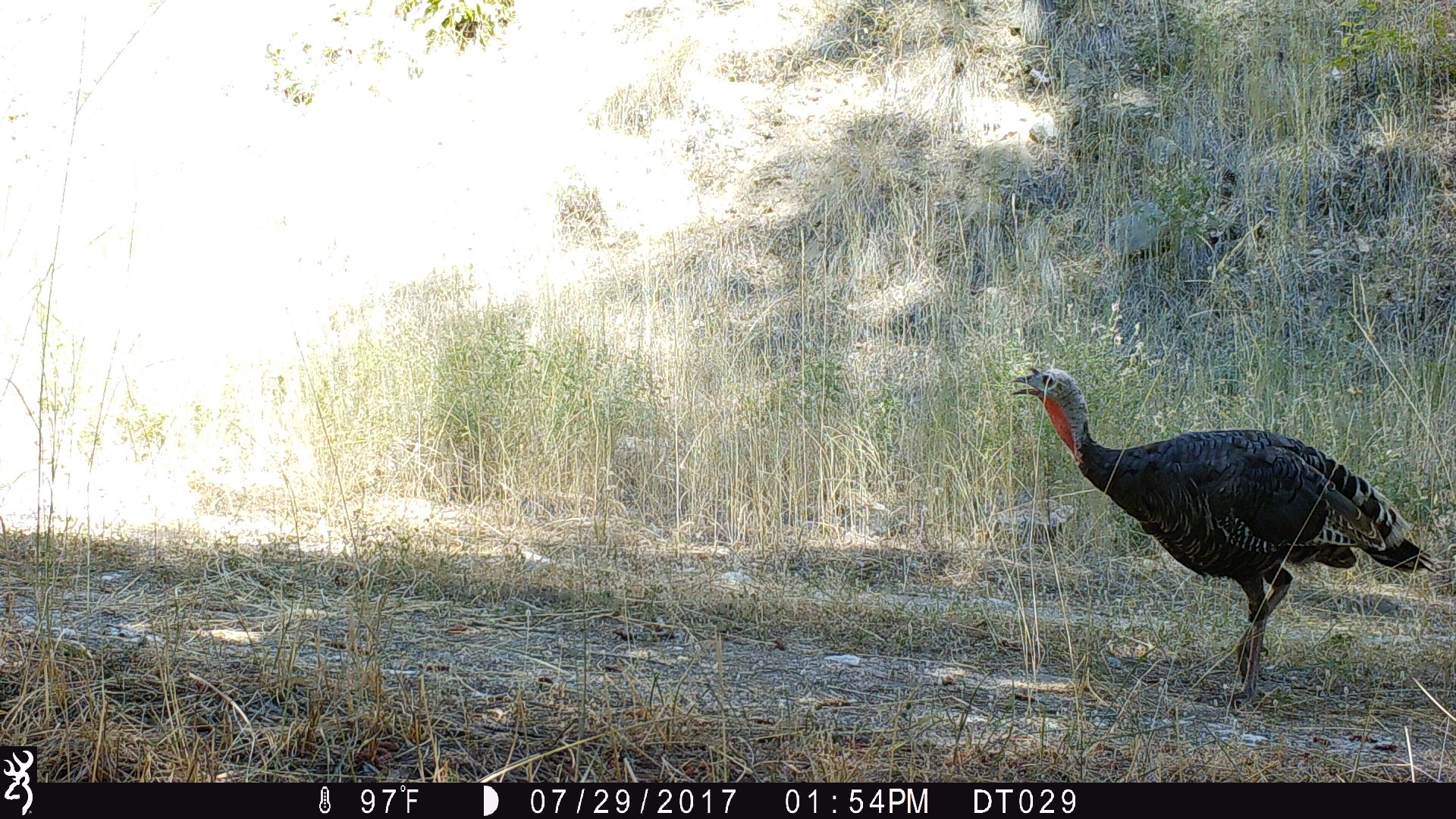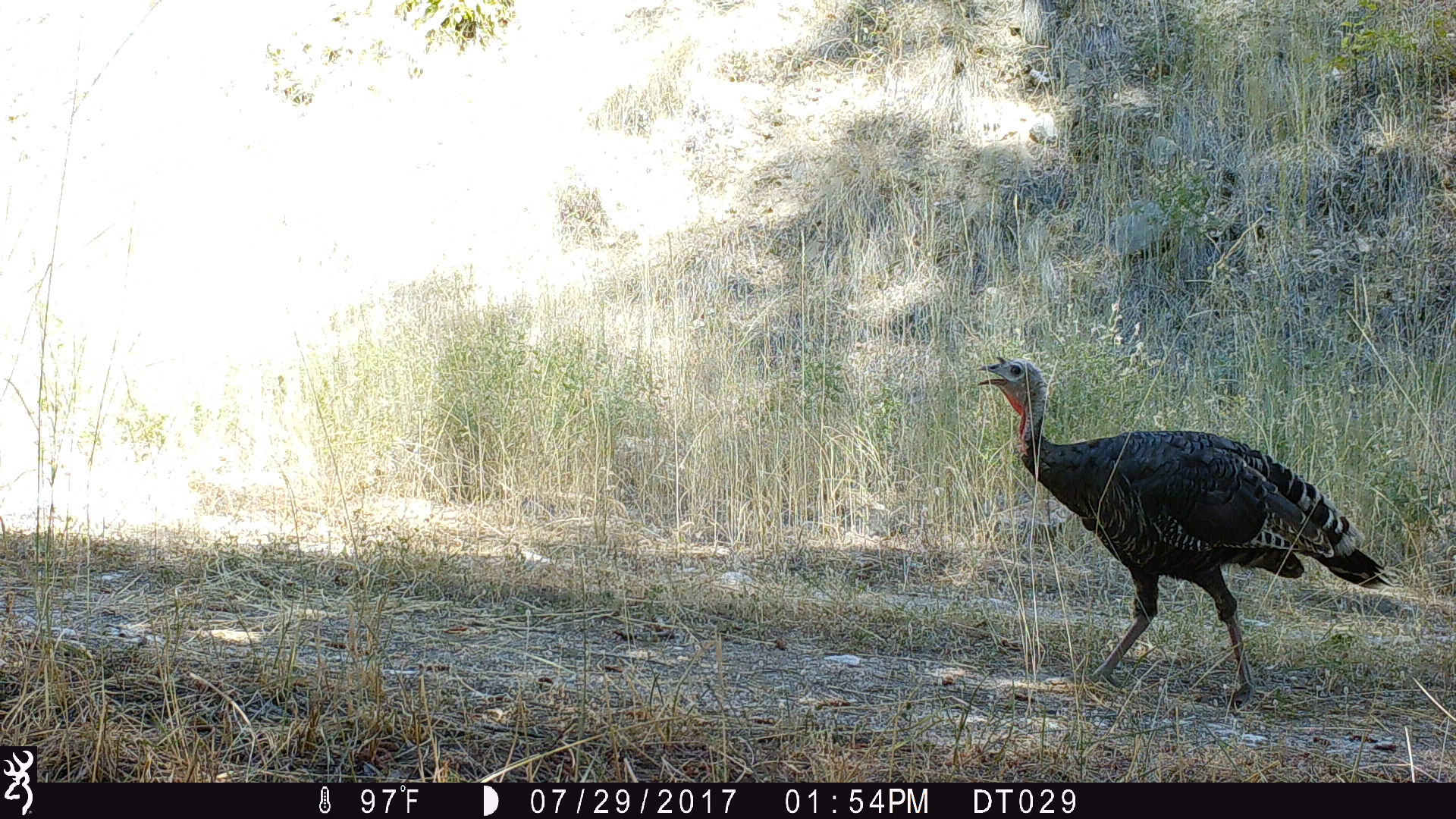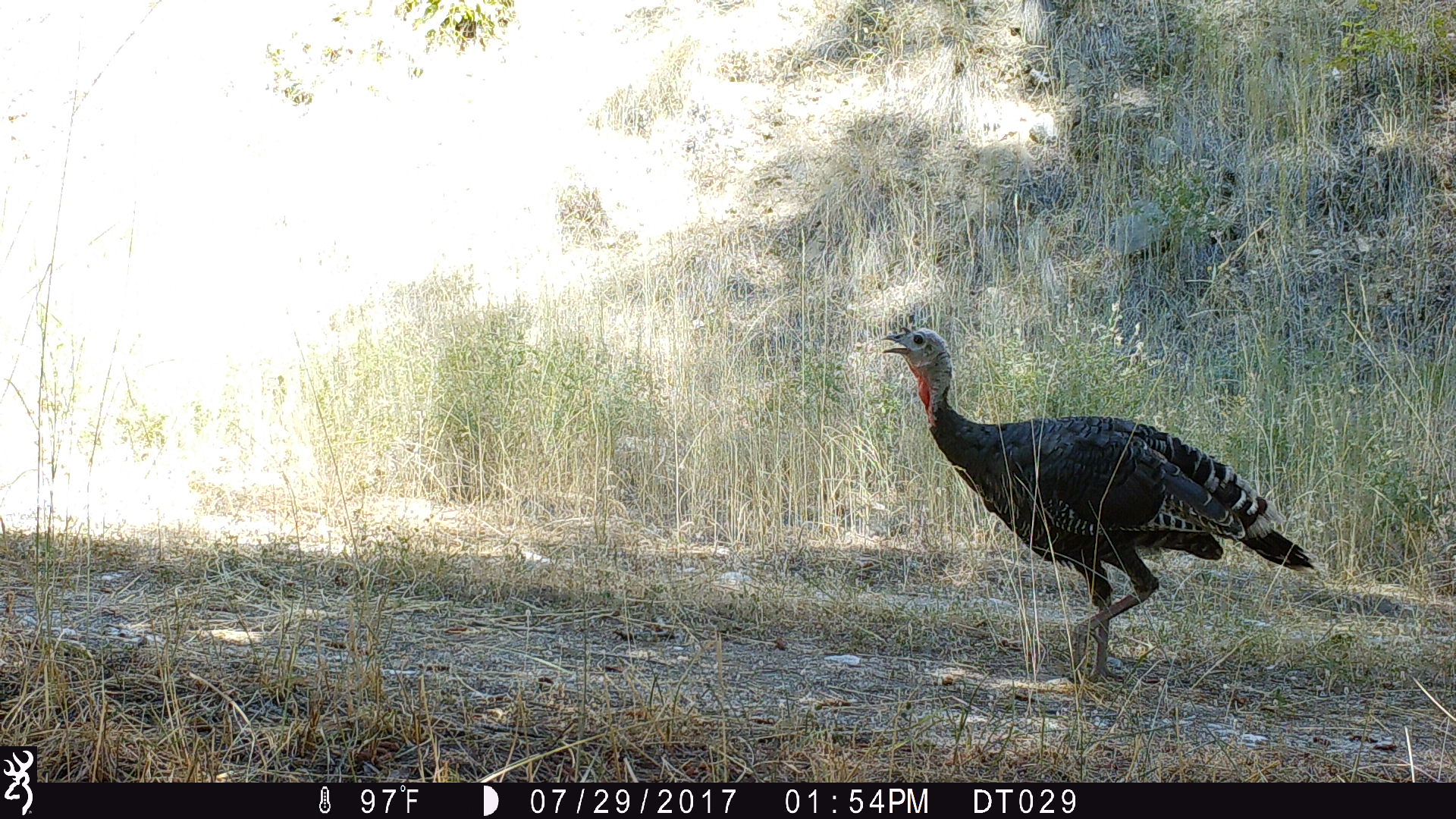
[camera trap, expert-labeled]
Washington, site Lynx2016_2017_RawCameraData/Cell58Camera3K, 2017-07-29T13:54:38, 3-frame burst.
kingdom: Animalia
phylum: Chordata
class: Aves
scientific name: Aves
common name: birds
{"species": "Aves (birds)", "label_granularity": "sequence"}